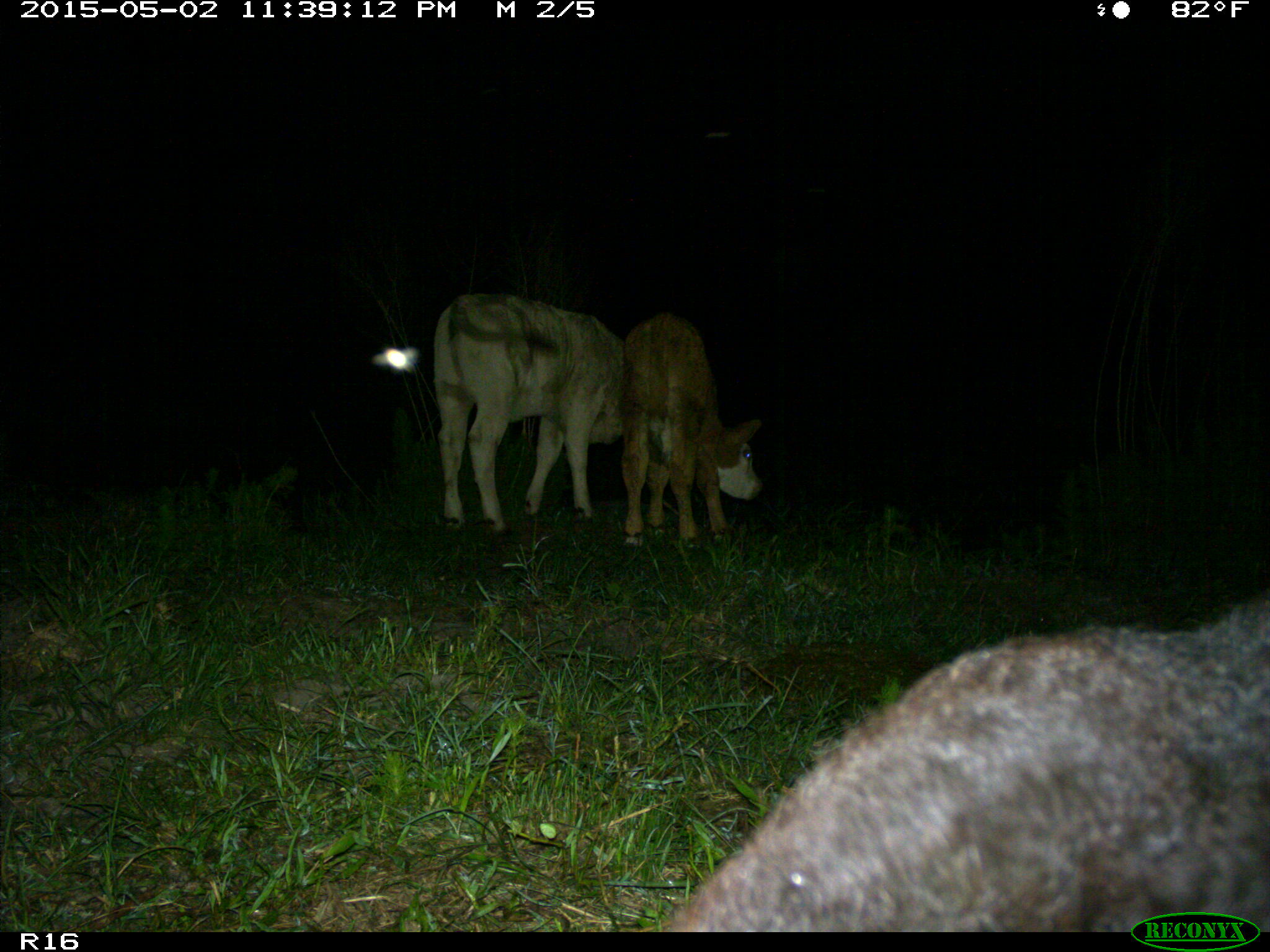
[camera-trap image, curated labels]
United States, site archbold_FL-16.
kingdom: Animalia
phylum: Chordata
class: Mammalia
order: Artiodactyla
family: Bovidae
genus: Bos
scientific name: Bos taurus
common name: domestic cow